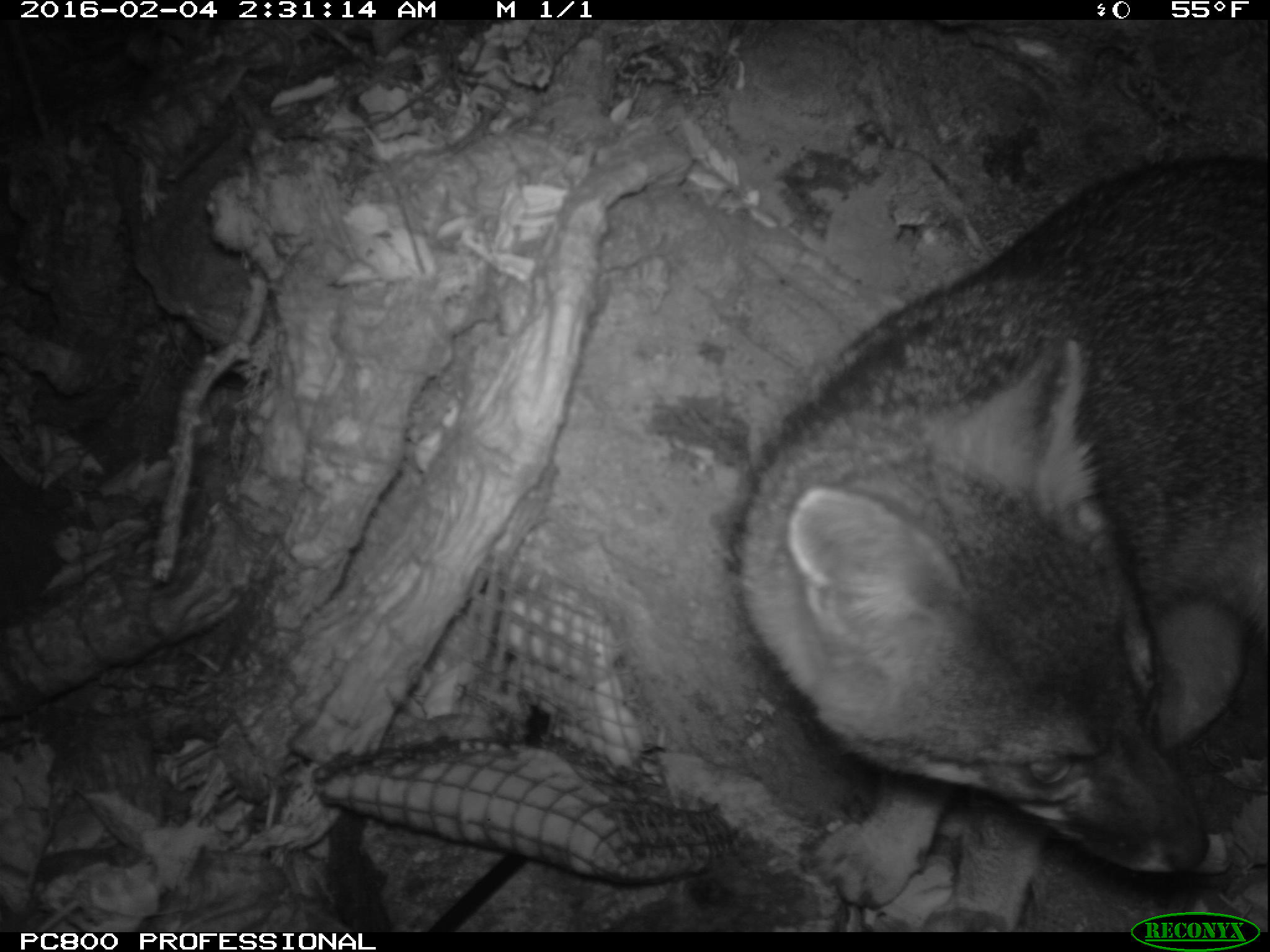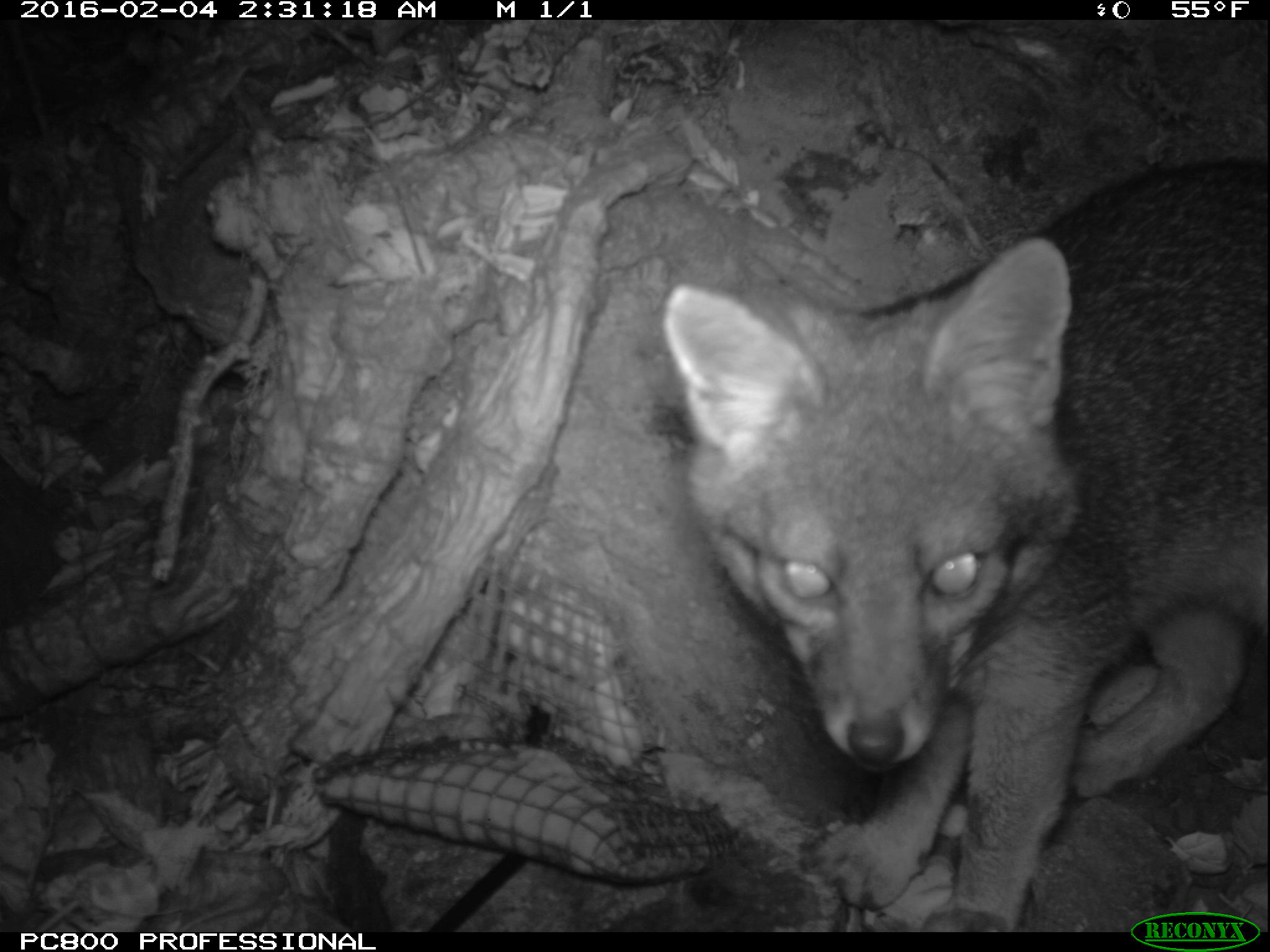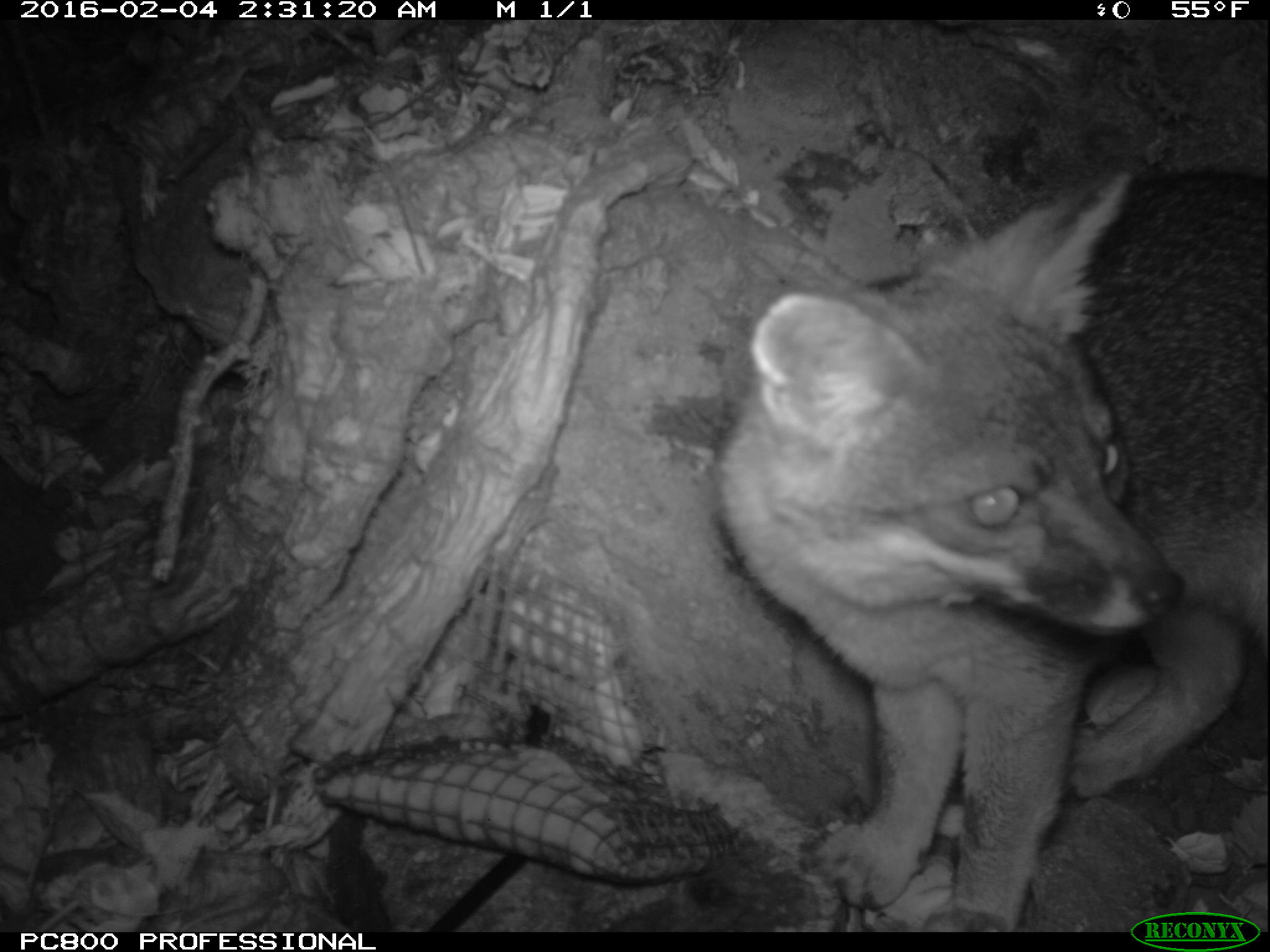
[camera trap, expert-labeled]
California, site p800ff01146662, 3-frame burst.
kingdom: Animalia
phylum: Chordata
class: Mammalia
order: Carnivora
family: Canidae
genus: Urocyon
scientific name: Urocyon littoralis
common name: island fox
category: fox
Fox (island fox) (Urocyon littoralis).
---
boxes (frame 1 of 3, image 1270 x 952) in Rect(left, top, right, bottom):
fox: Rect(716, 160, 1269, 933)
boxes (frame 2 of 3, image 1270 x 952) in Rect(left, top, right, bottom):
fox: Rect(659, 156, 1268, 932)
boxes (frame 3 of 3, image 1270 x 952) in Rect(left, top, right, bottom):
fox: Rect(714, 166, 1269, 932)